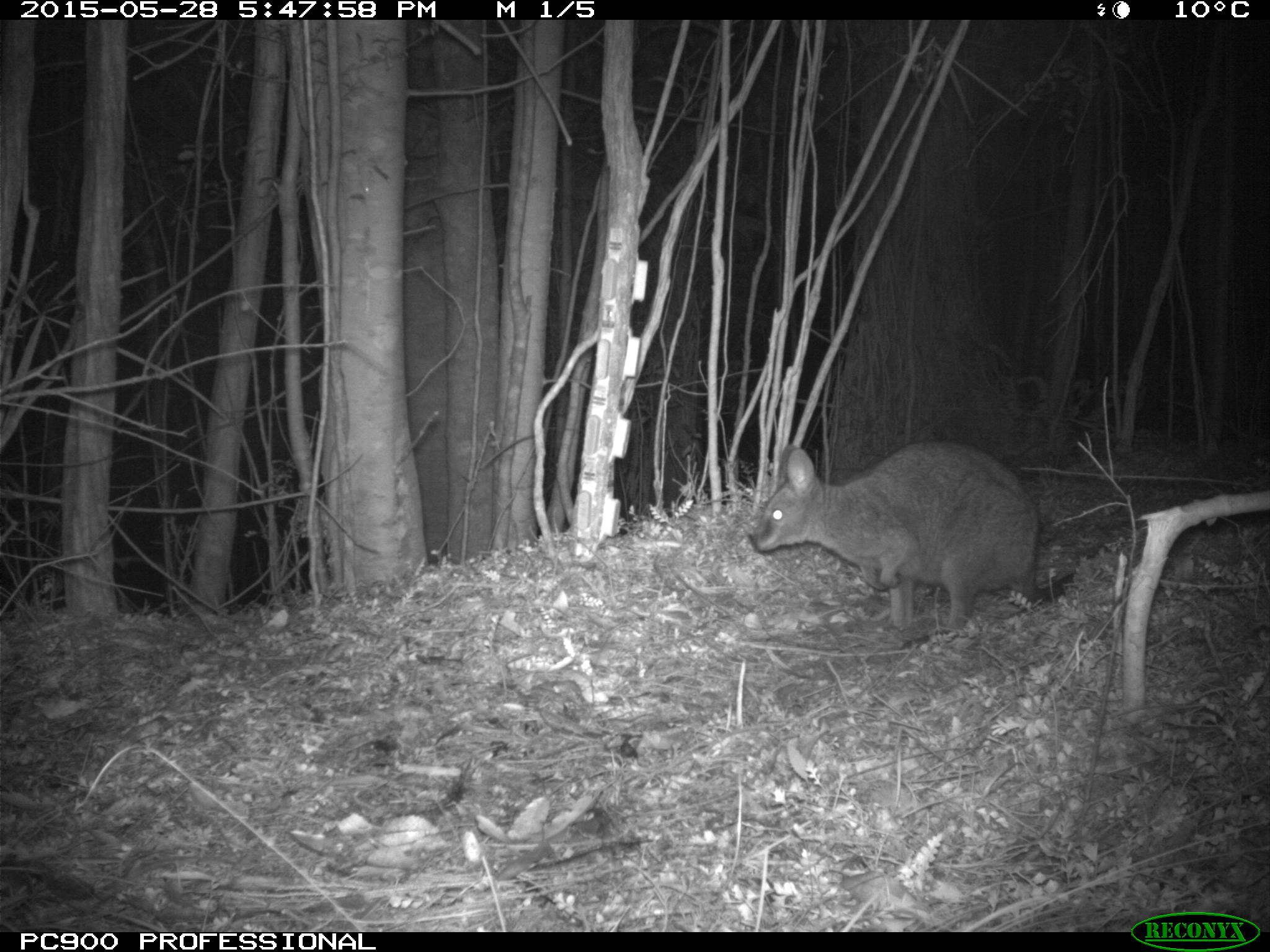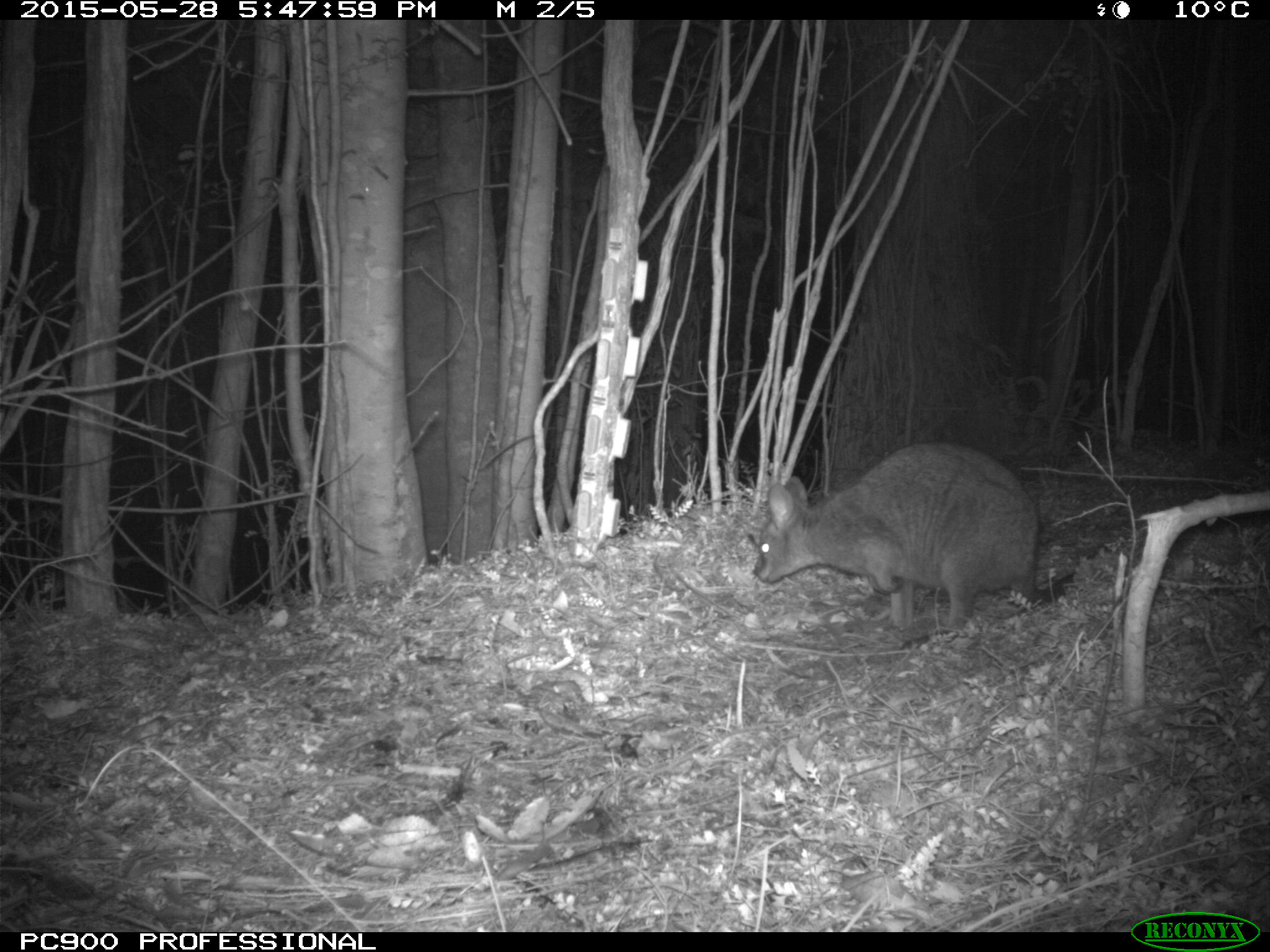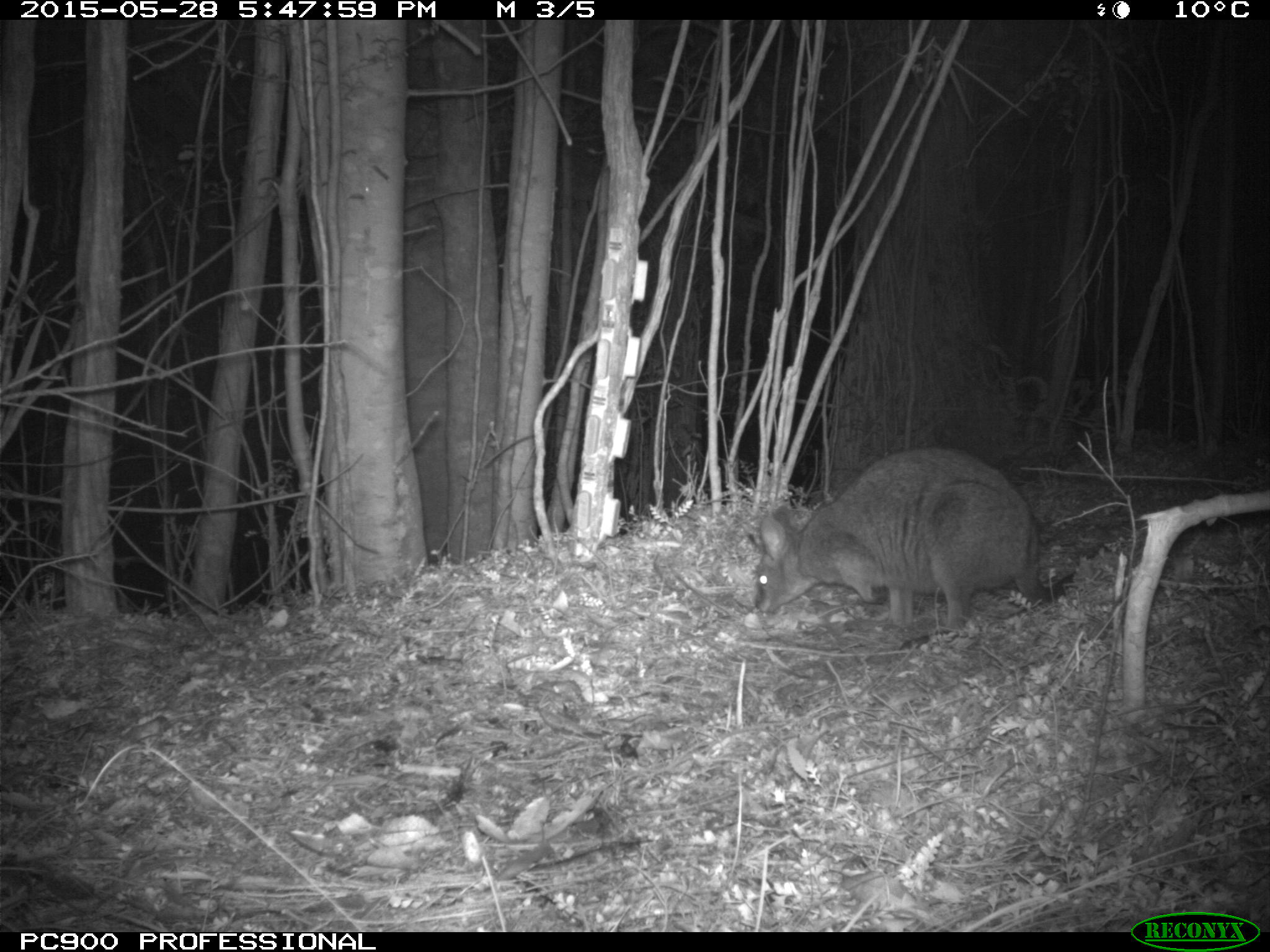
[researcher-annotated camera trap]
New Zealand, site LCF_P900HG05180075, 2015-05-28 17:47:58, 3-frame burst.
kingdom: Animalia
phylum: Chordata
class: Mammalia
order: Diprotodontia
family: Macropodidae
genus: Notamacropus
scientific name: Notamacropus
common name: wallaby